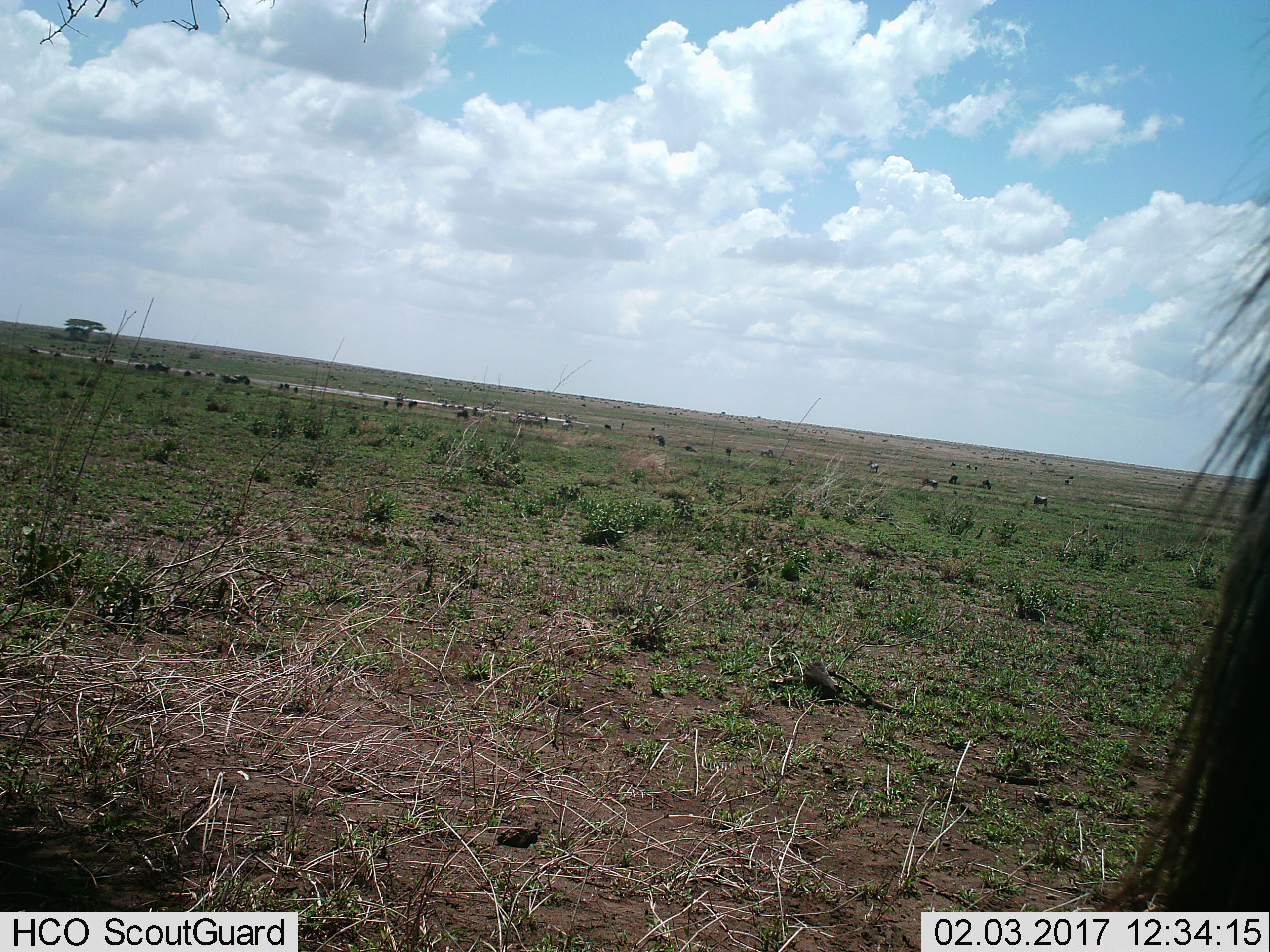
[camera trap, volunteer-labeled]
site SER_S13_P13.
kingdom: Animalia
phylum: Chordata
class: Mammalia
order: Artiodactyla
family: Bovidae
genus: Connochaetes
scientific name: Connochaetes taurinus taurinus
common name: blue wildebeest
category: wildebeestblue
Wildebeestblue (blue wildebeest) (Connochaetes taurinus taurinus), count 51+. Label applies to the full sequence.